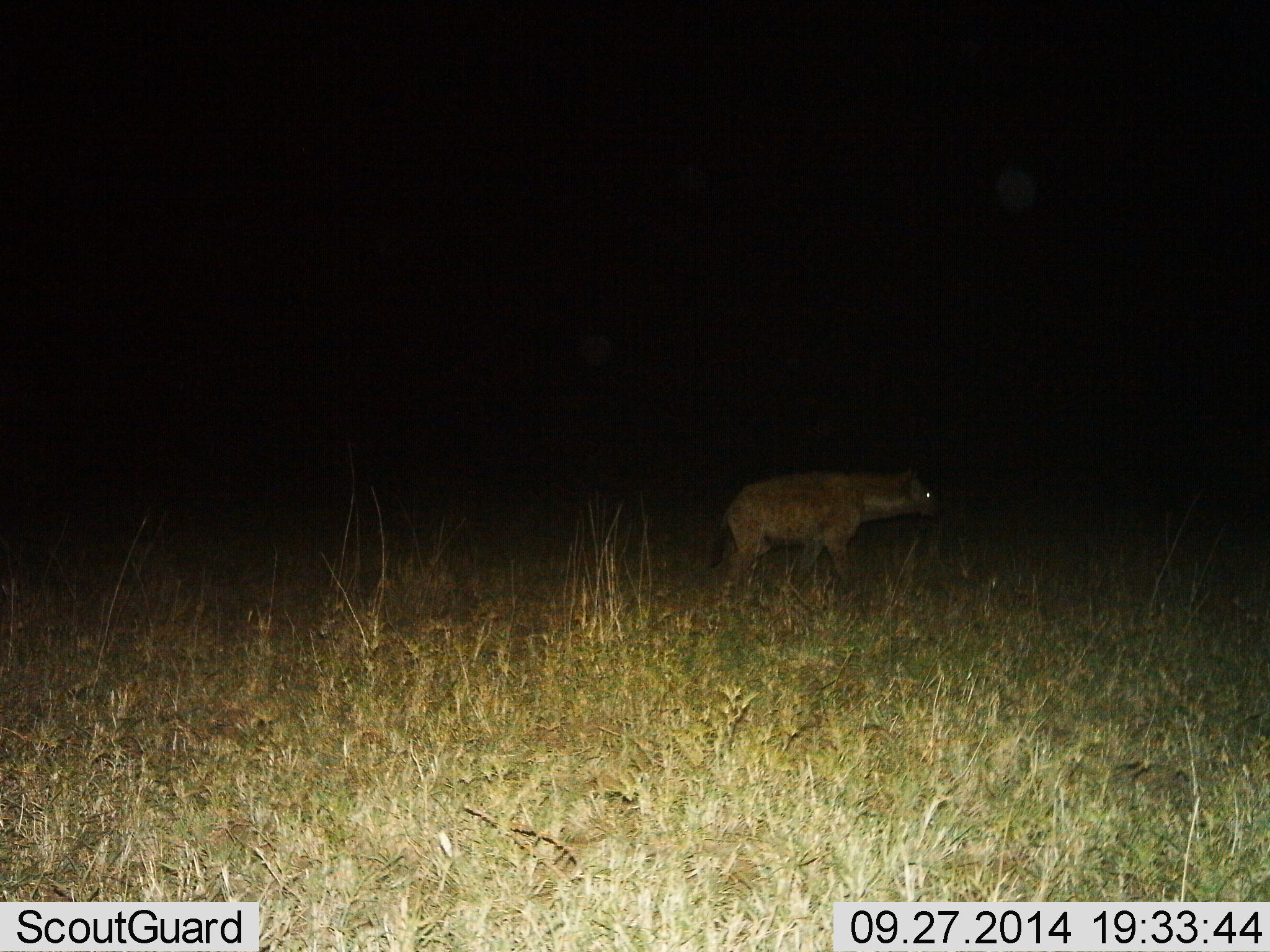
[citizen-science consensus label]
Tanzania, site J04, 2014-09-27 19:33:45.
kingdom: Animalia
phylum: Chordata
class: Mammalia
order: Carnivora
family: Hyaenidae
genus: Crocuta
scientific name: Crocuta crocuta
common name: spotted hyena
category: hyenaspotted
Hyenaspotted (spotted hyena) (Crocuta crocuta), count 1. Behavior (volunteer vote fractions): standing 20%, resting 0%, moving 80%, interacting 0%. Young present (vote fraction): 0%. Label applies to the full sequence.